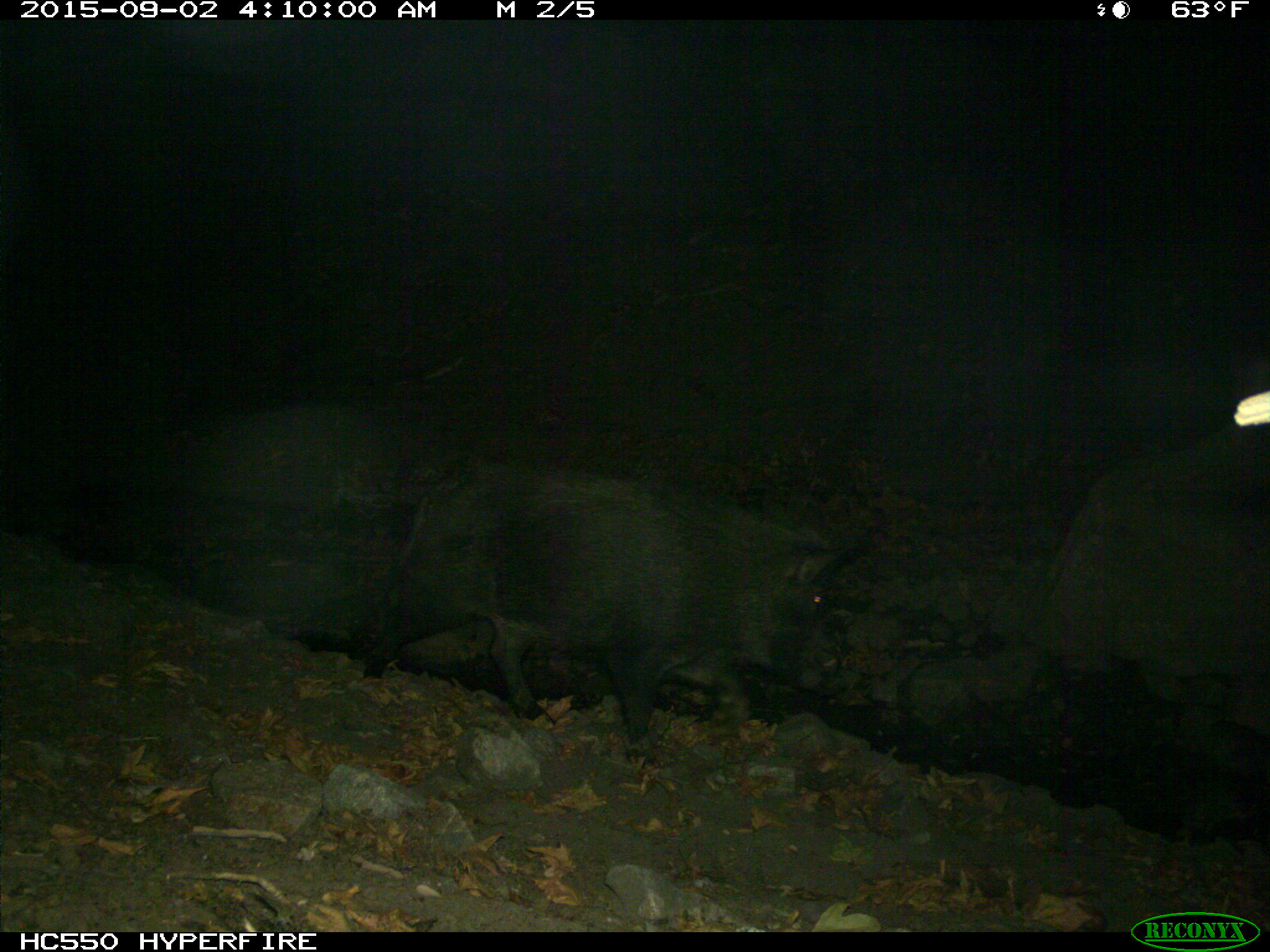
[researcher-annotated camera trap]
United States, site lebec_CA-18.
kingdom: Animalia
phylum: Chordata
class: Mammalia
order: Artiodactyla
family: Suidae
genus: Sus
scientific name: Sus scrofa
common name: wild boar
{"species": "Sus scrofa (wild boar)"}